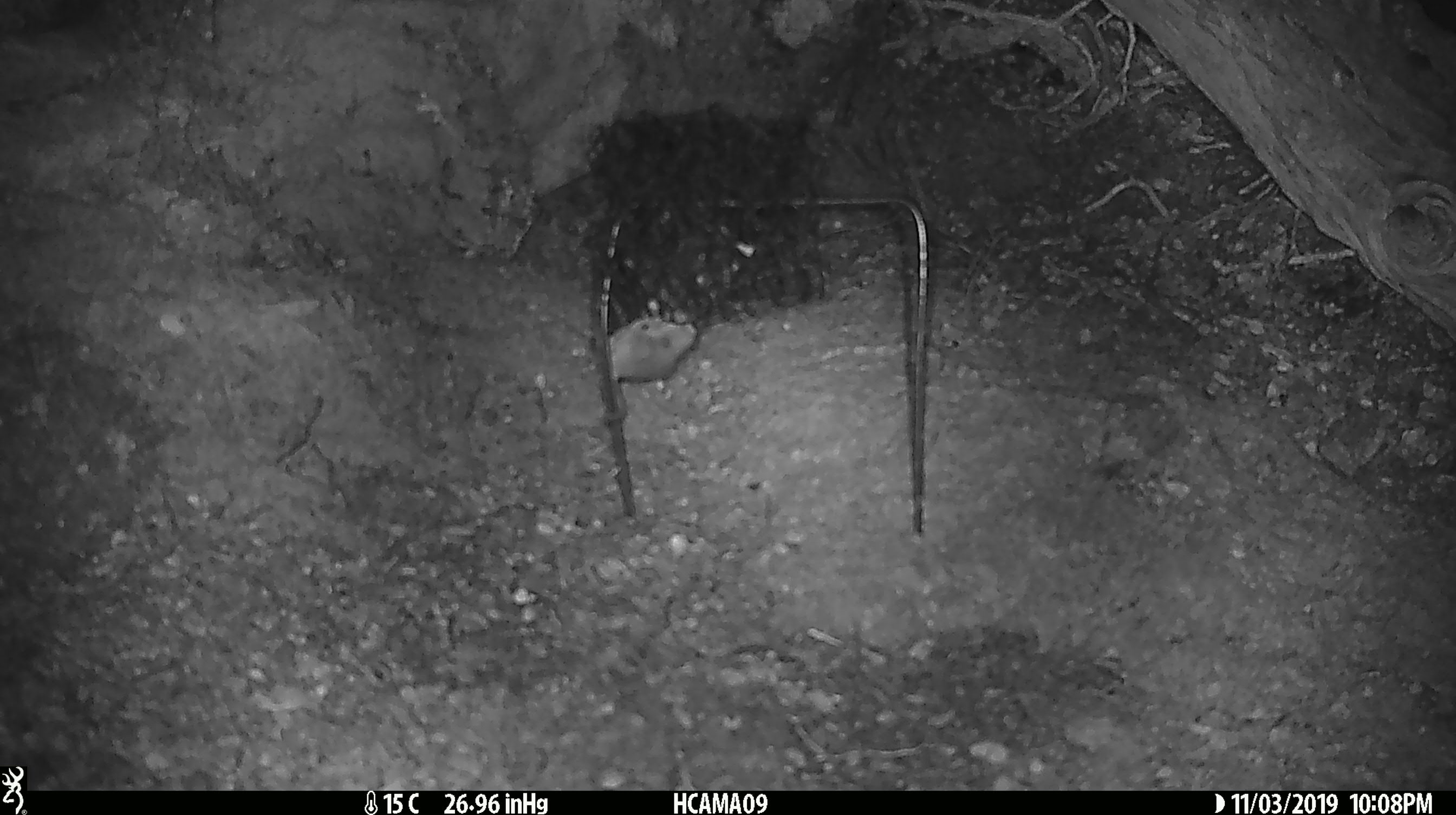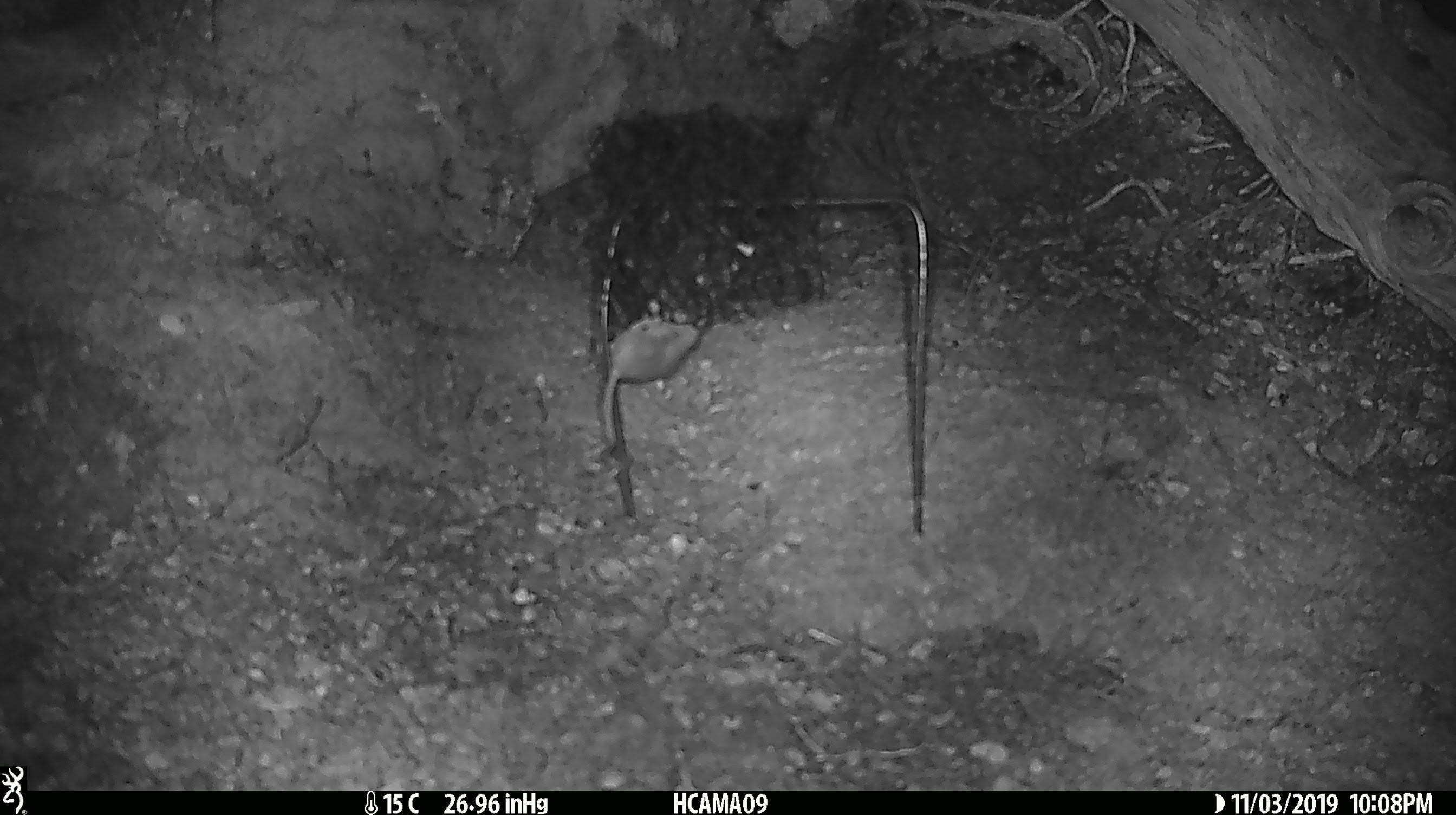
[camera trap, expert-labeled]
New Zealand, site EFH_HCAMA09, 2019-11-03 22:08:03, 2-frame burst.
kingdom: Animalia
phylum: Chordata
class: Mammalia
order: Rodentia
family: Muridae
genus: Mus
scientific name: Mus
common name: mouse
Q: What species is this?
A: Mouse (Mus).